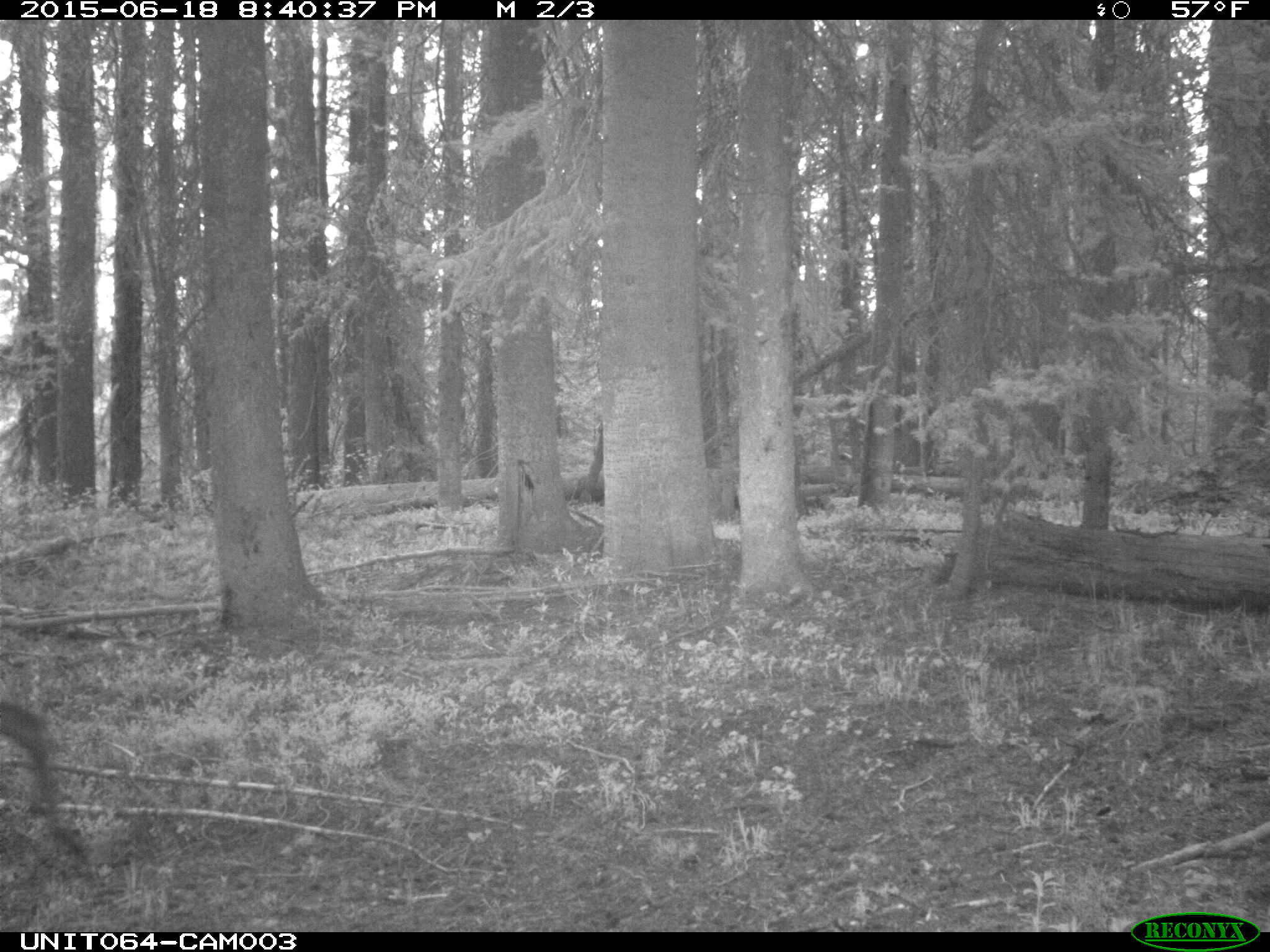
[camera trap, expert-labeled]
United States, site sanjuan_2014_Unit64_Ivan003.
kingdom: Animalia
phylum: Chordata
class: Mammalia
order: Artiodactyla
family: Cervidae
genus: Cervus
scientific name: Cervus elaphus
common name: red deer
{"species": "Cervus elaphus (red deer)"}